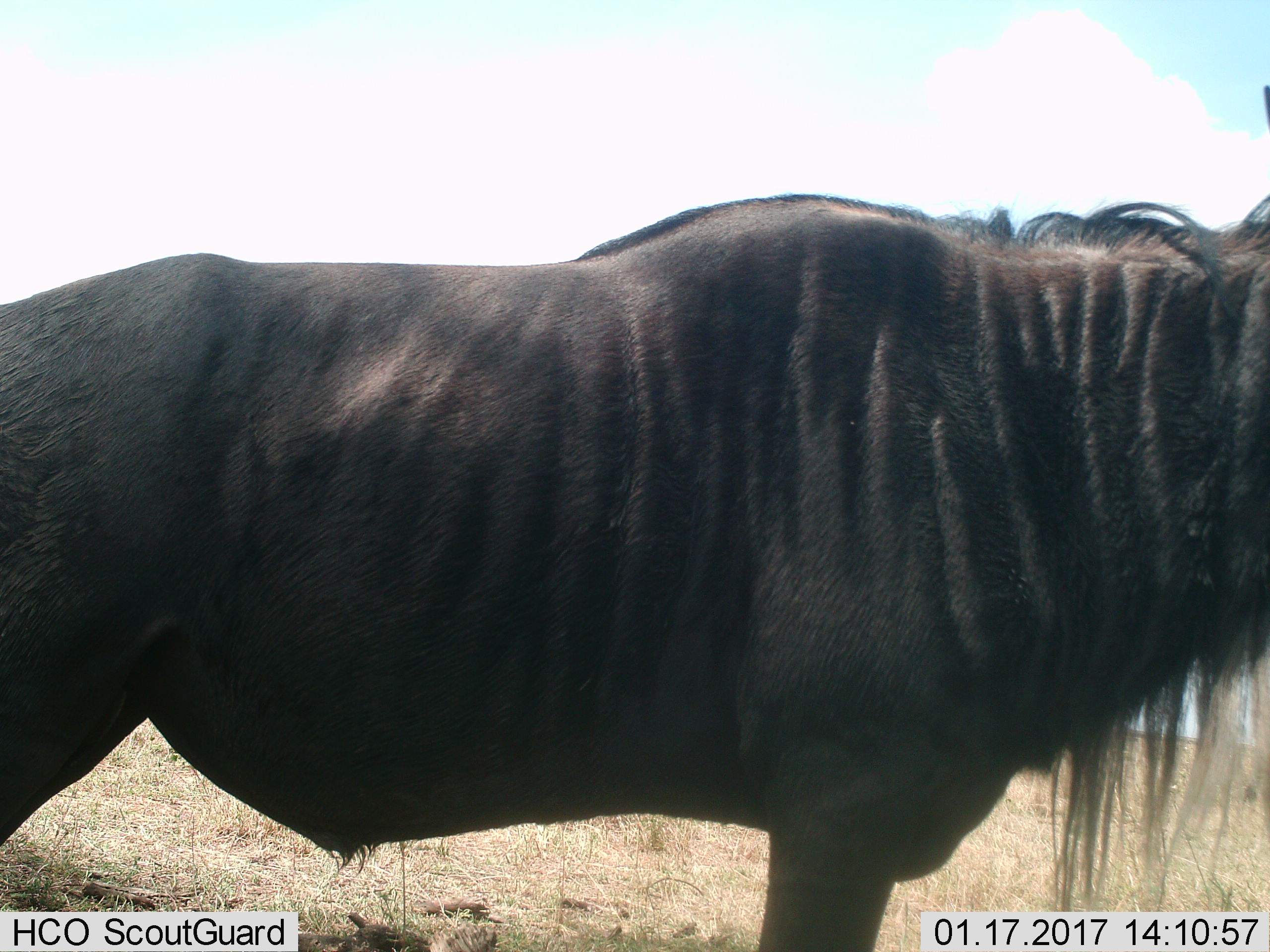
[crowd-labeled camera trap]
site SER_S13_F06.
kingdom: Animalia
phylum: Chordata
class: Mammalia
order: Artiodactyla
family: Bovidae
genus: Connochaetes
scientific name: Connochaetes taurinus taurinus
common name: blue wildebeest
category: wildebeestblue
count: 1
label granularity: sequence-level